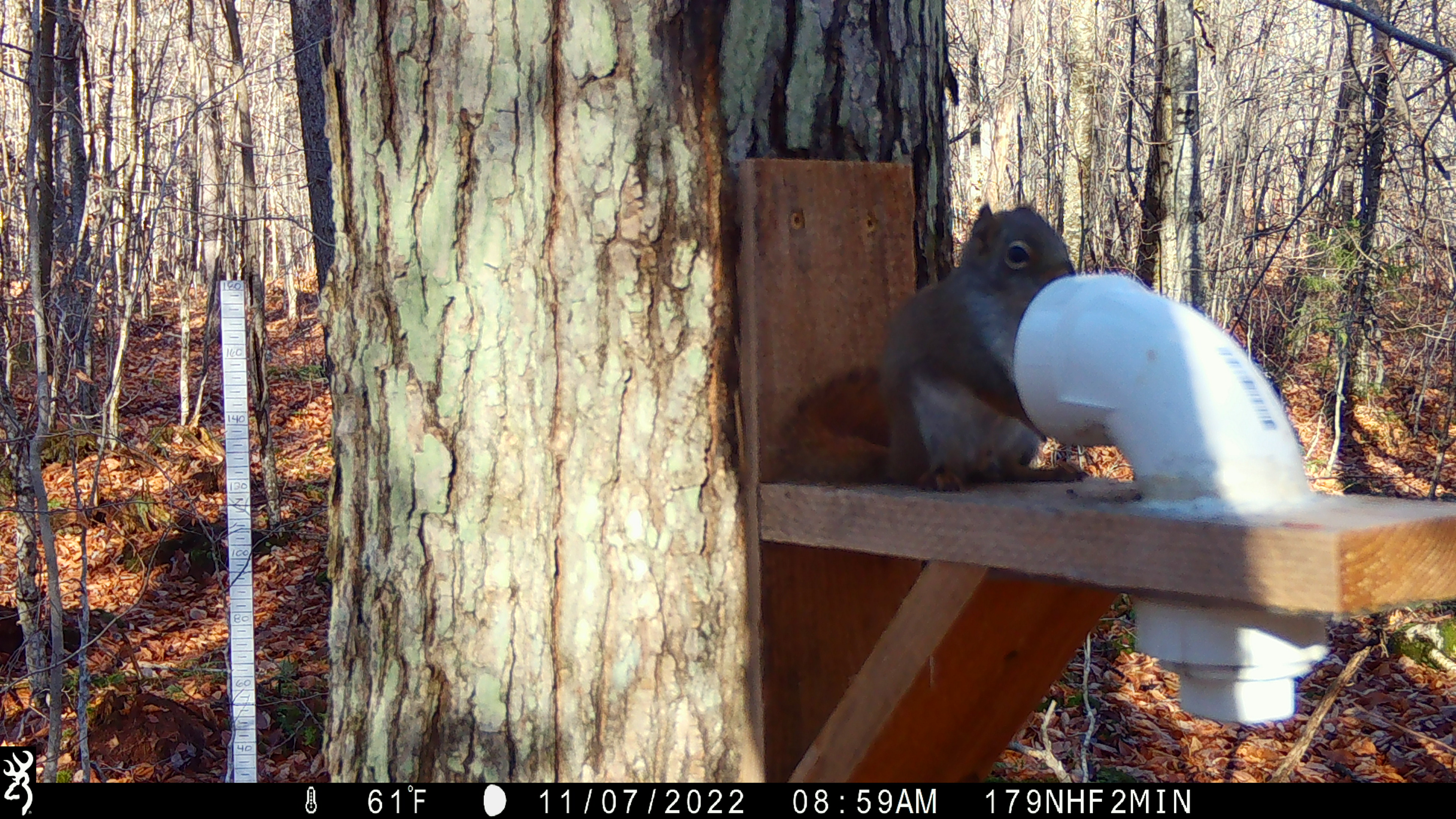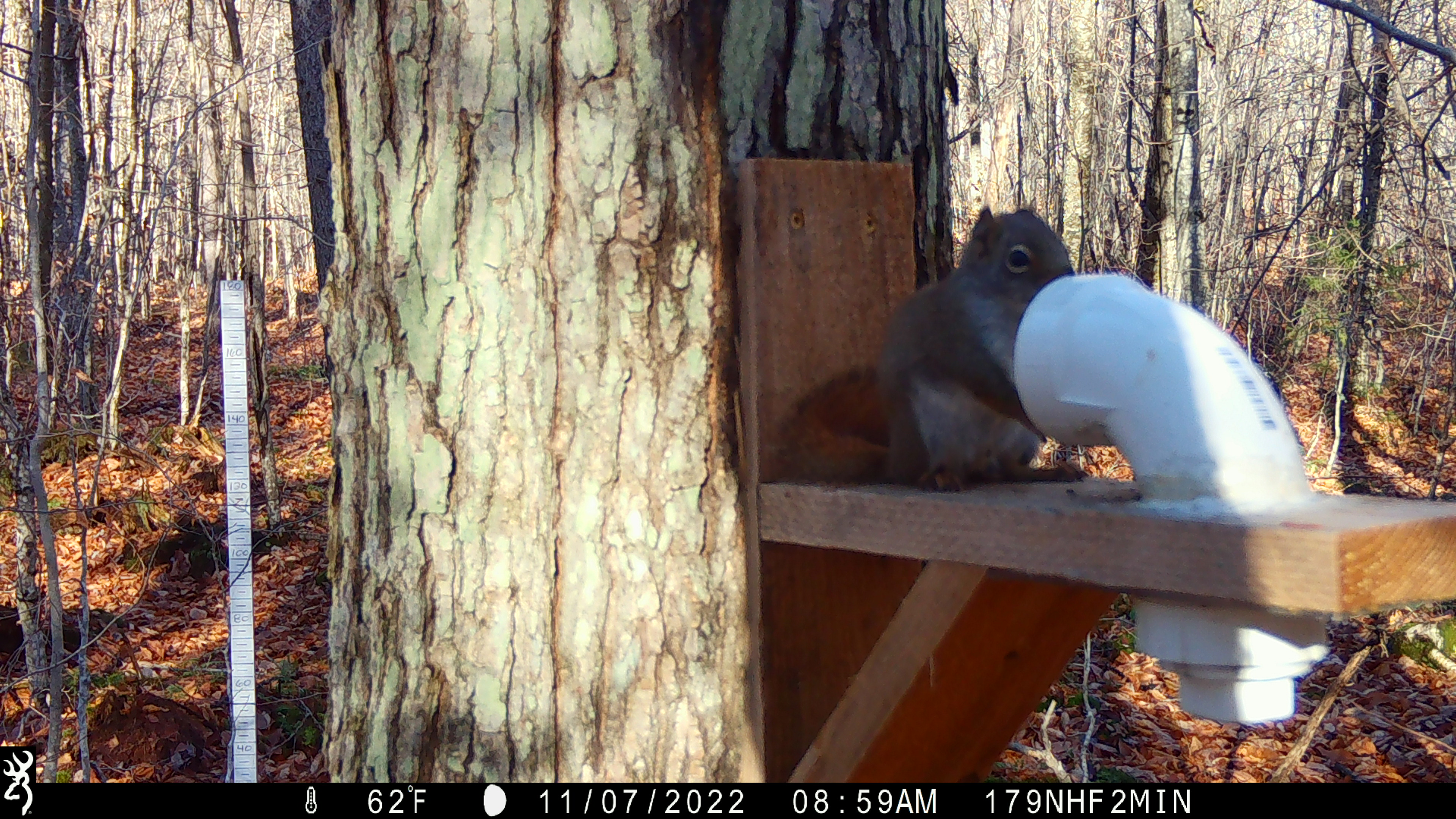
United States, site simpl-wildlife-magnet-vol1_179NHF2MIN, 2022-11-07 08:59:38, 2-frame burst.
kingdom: Animalia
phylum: Chordata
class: Mammalia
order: Rodentia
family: Sciuridae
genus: Tamiasciurus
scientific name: Tamiasciurus hudsonicus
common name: red squirrel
Red squirrel (Tamiasciurus hudsonicus).